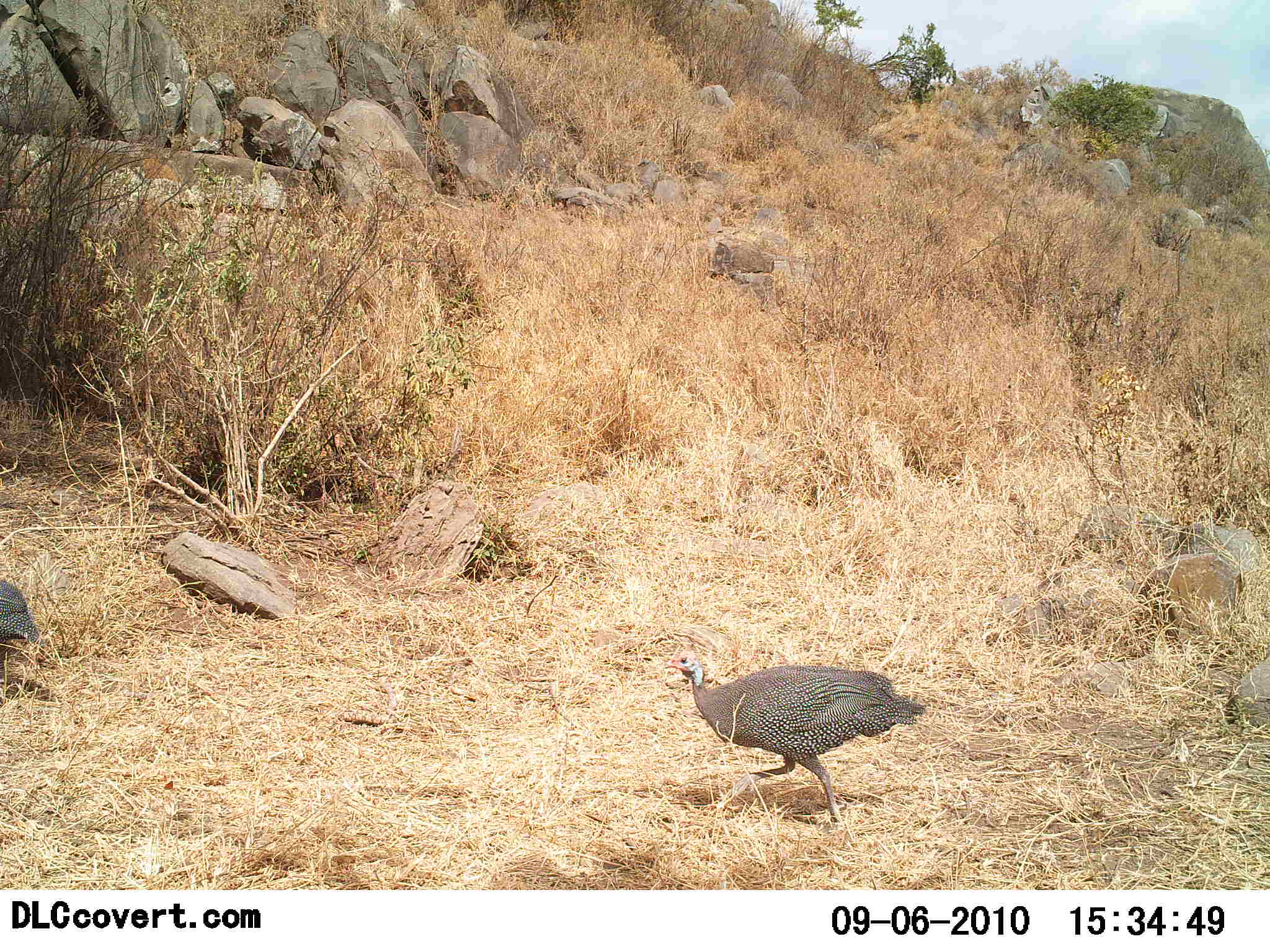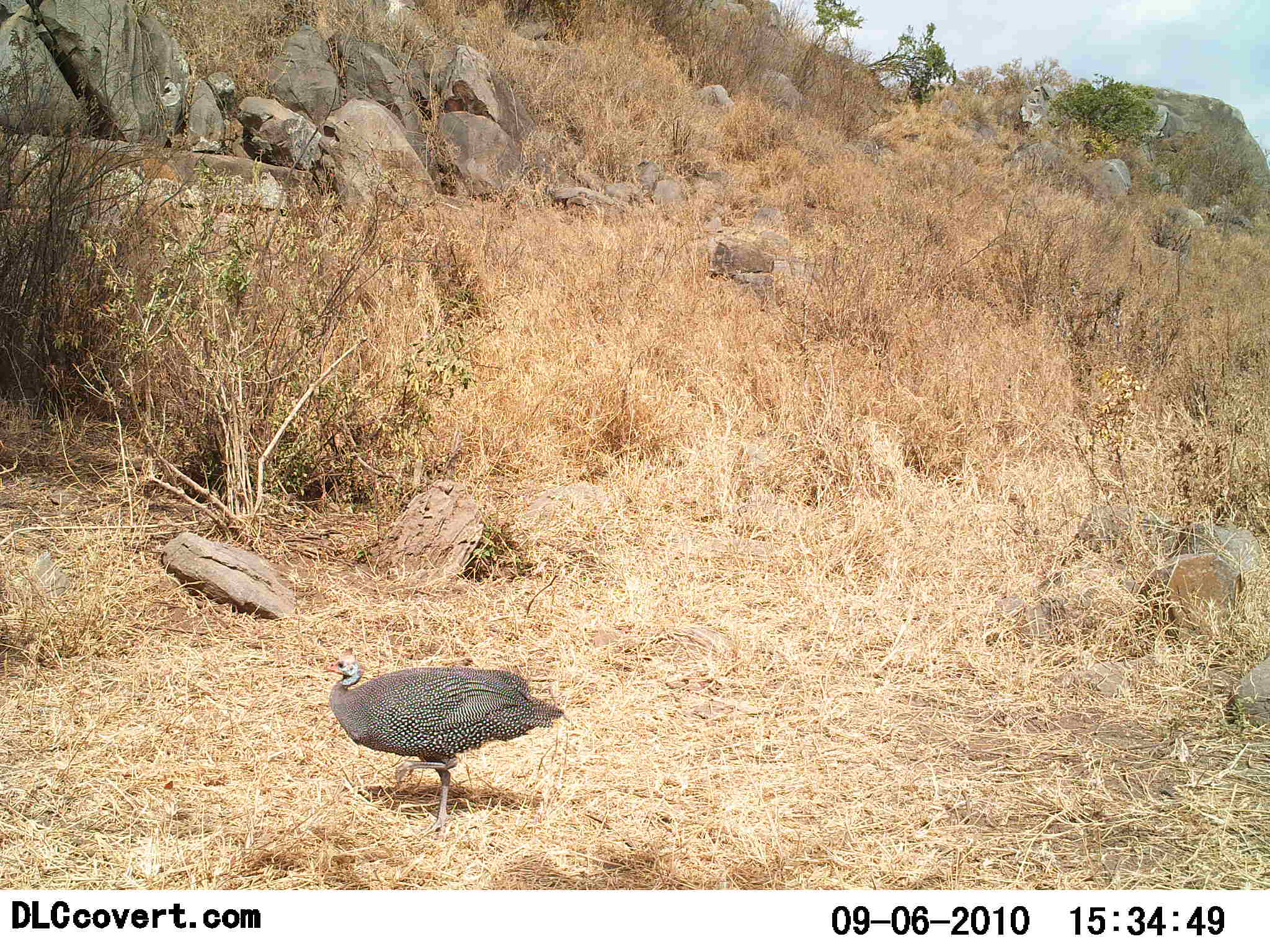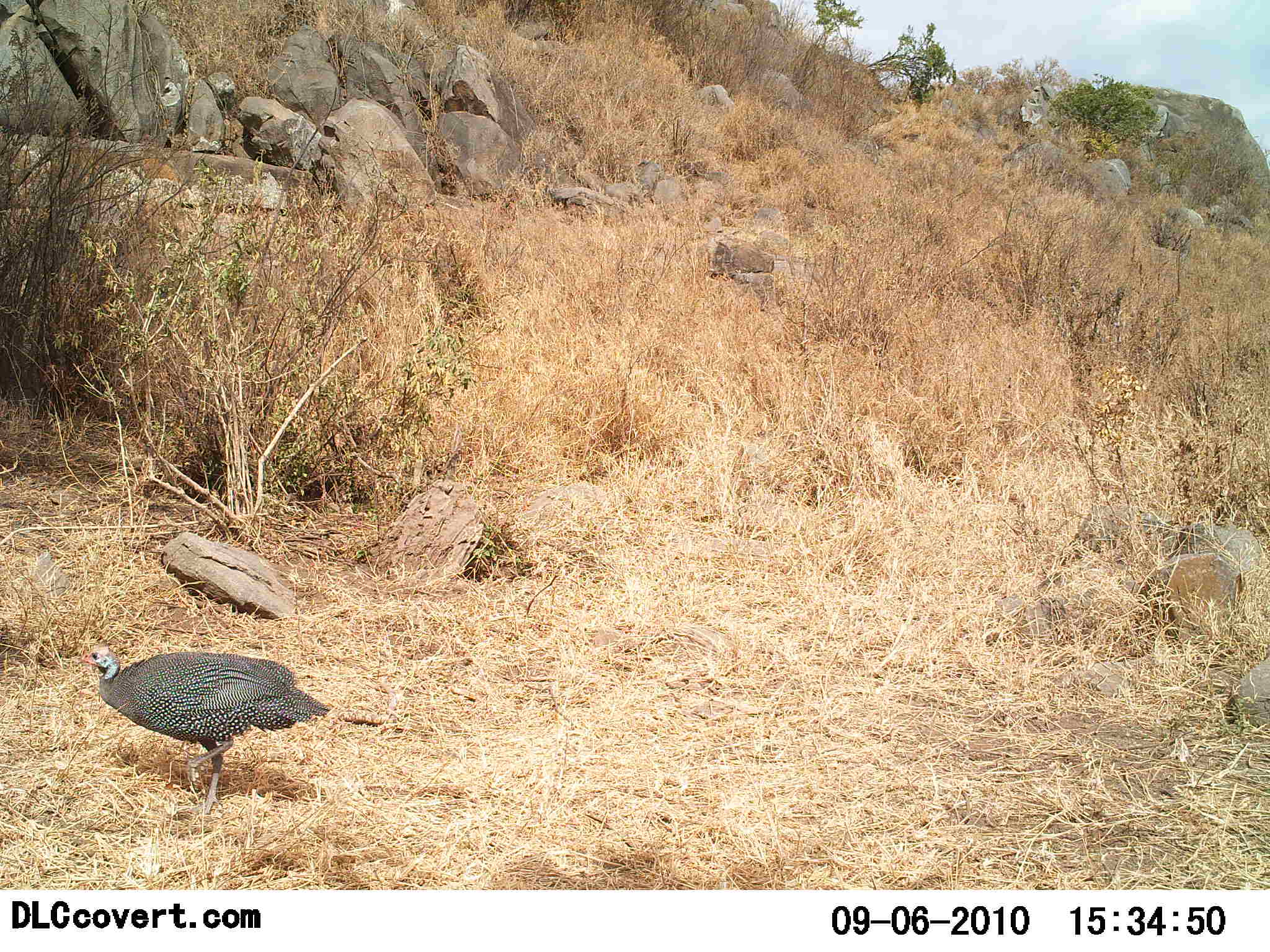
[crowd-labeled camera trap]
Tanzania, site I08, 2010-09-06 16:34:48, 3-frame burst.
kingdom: Animalia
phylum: Chordata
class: Aves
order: Galliformes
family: Numididae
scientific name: Numididae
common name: guinea fowl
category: guineafowl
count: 2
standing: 7%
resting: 0%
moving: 93%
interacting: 0%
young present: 0%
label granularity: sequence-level